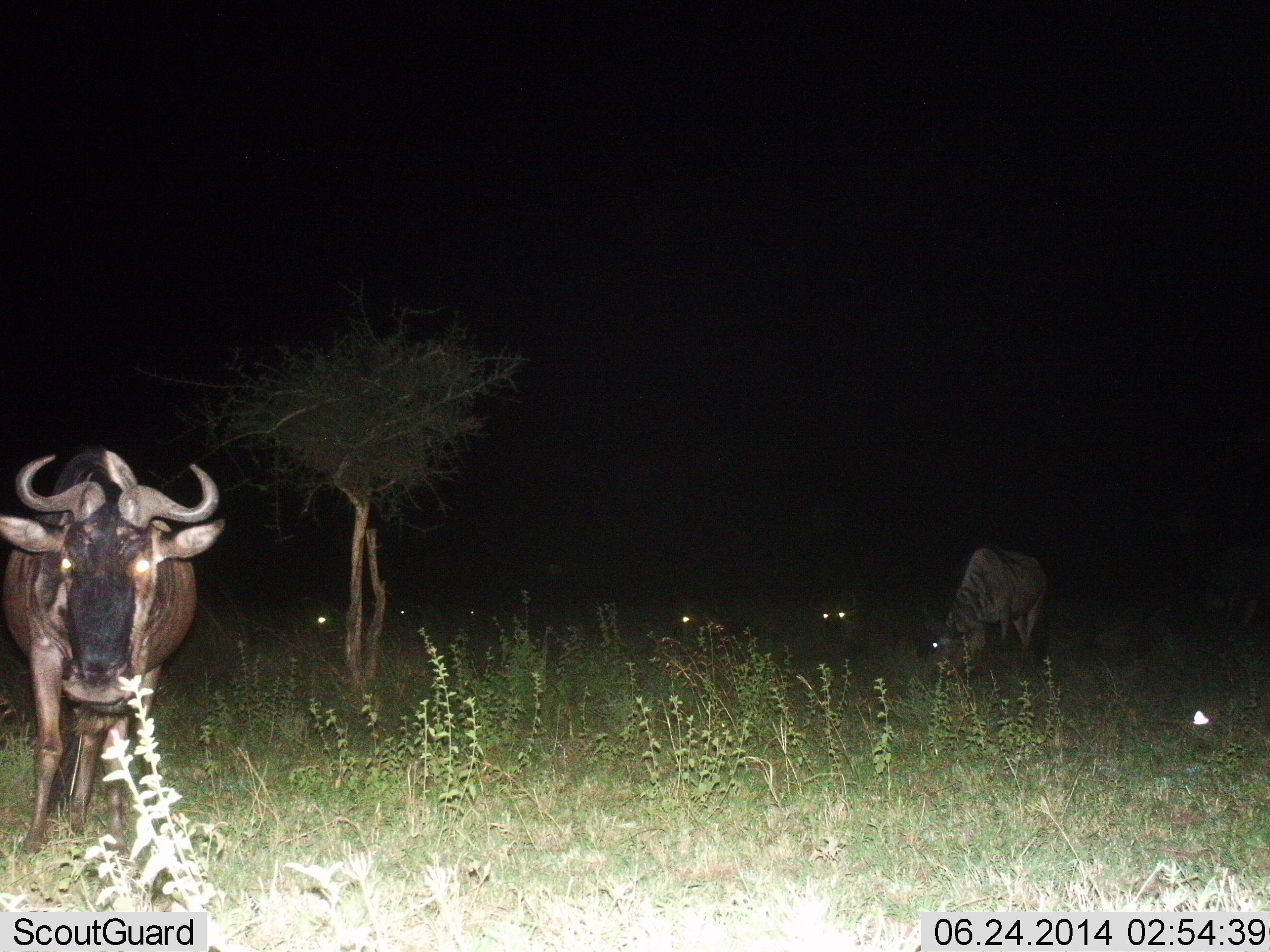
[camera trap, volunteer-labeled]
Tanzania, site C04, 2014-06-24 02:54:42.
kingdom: Animalia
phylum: Chordata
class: Mammalia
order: Artiodactyla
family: Bovidae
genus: Connochaetes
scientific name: Connochaetes taurinus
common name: blue wildebeest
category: wildebeest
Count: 5.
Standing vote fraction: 90%.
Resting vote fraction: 10%.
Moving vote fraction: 0%.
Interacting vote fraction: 0%.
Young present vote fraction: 0%.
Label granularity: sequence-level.